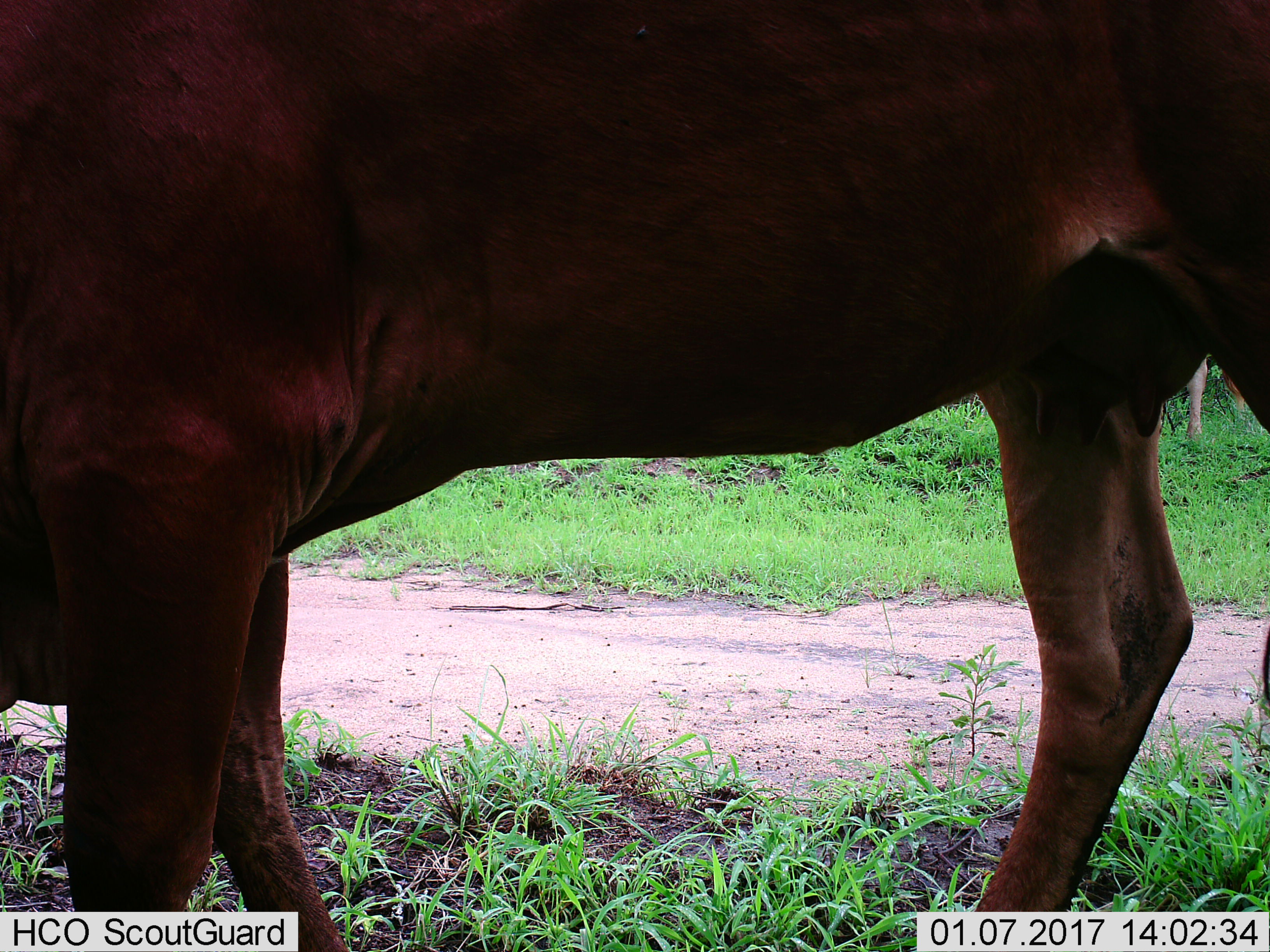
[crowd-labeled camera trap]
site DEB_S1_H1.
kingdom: Animalia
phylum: Chordata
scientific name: Vertebrata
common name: domestic animal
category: domesticanimal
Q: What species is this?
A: Domesticanimal (domestic animal) (Vertebrata).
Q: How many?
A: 2.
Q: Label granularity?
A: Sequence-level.